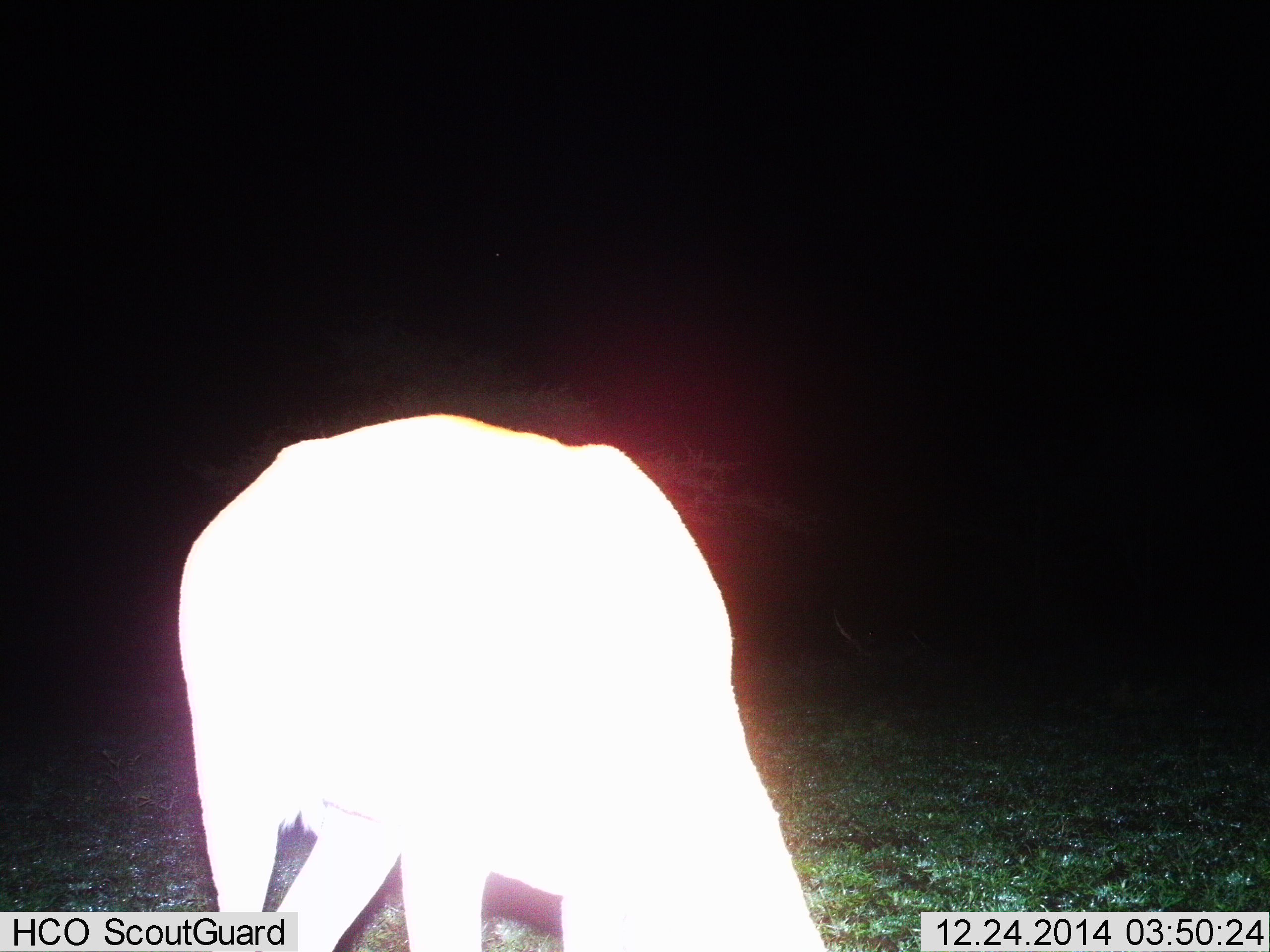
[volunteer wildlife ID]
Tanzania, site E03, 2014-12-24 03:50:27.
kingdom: Animalia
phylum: Chordata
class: Mammalia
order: Artiodactyla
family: Bovidae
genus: Aepyceros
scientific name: Aepyceros melampus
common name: impala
Impala (Aepyceros melampus), count 1. Behavior (volunteer vote fractions): standing 17%, resting 0%, moving 0%, interacting 0%. Young present (vote fraction): 0%. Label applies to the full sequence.